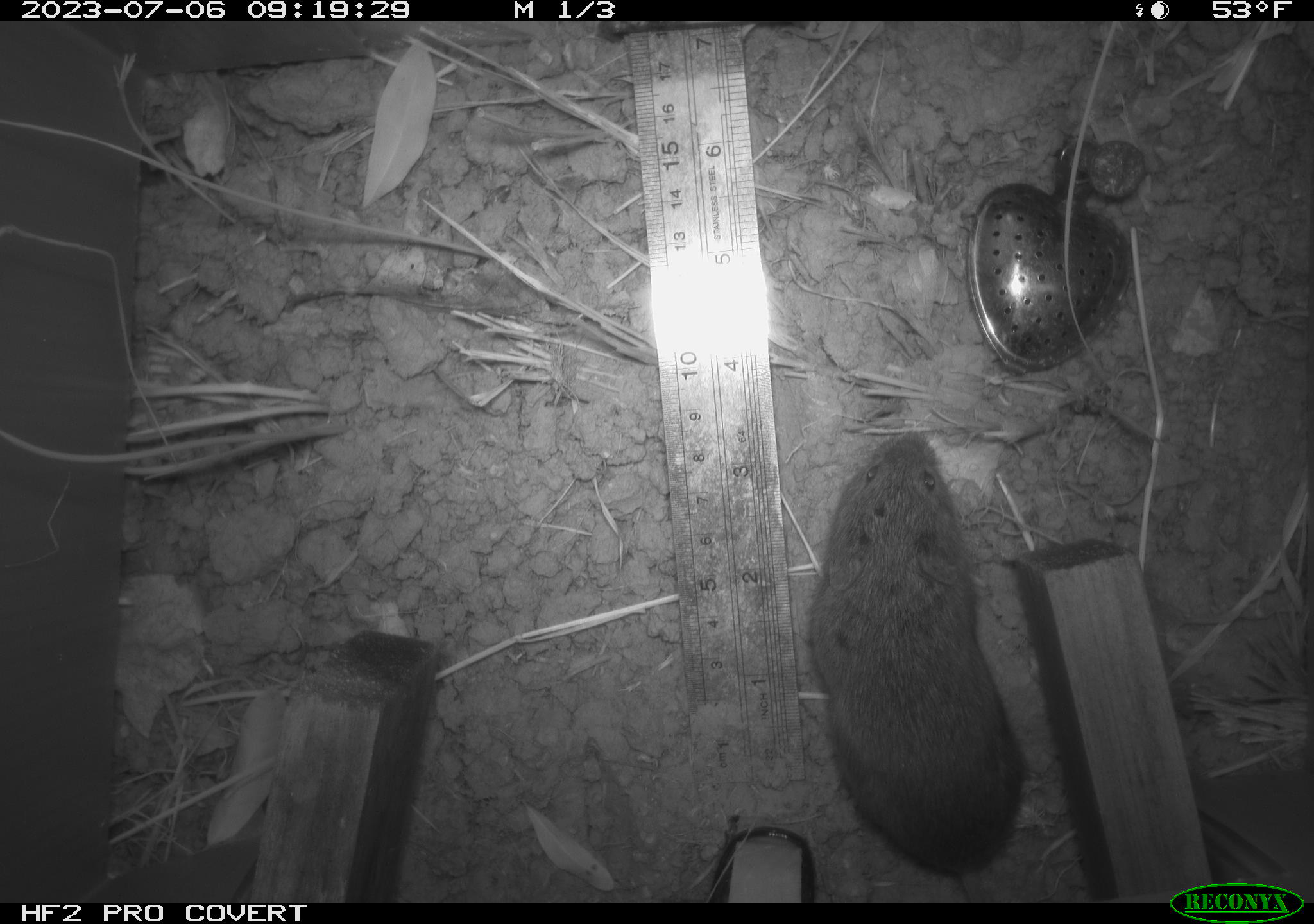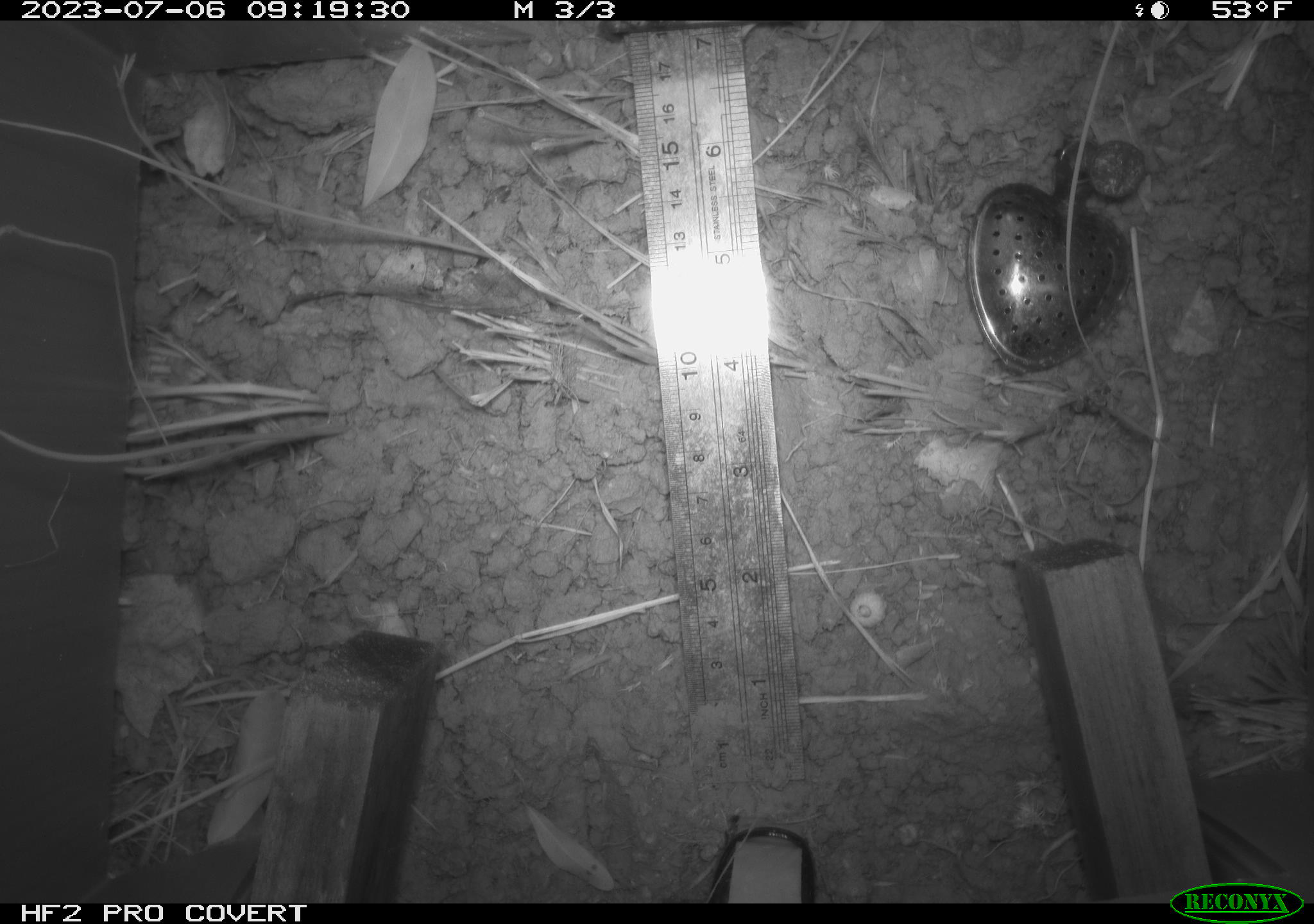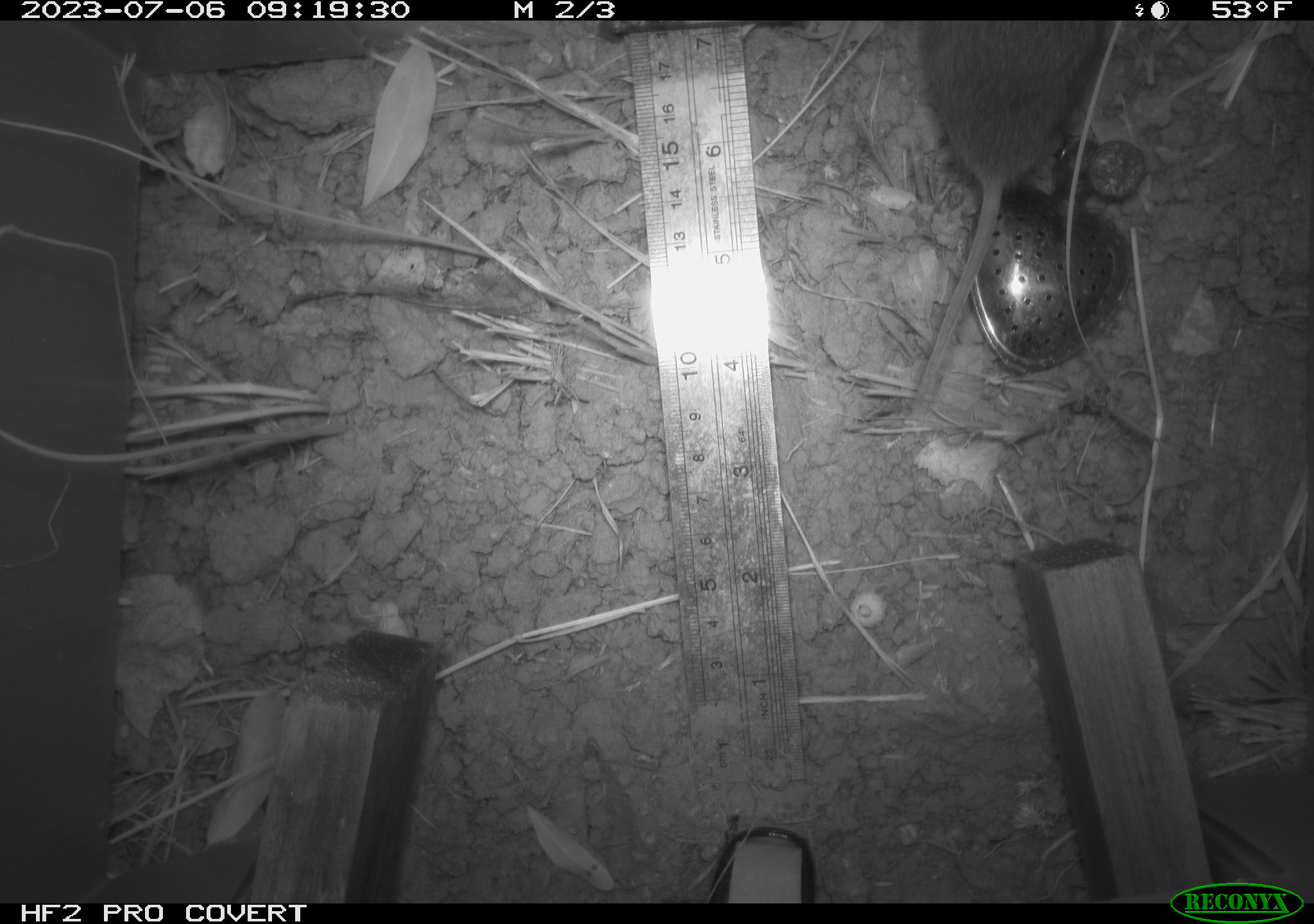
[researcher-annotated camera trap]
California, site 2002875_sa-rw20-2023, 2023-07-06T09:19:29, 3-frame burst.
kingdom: Animalia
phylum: Chordata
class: Mammalia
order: Rodentia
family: Cricetidae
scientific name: Arvicolinae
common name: voles, lemmings, and muskrats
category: arvicolinae subfamily